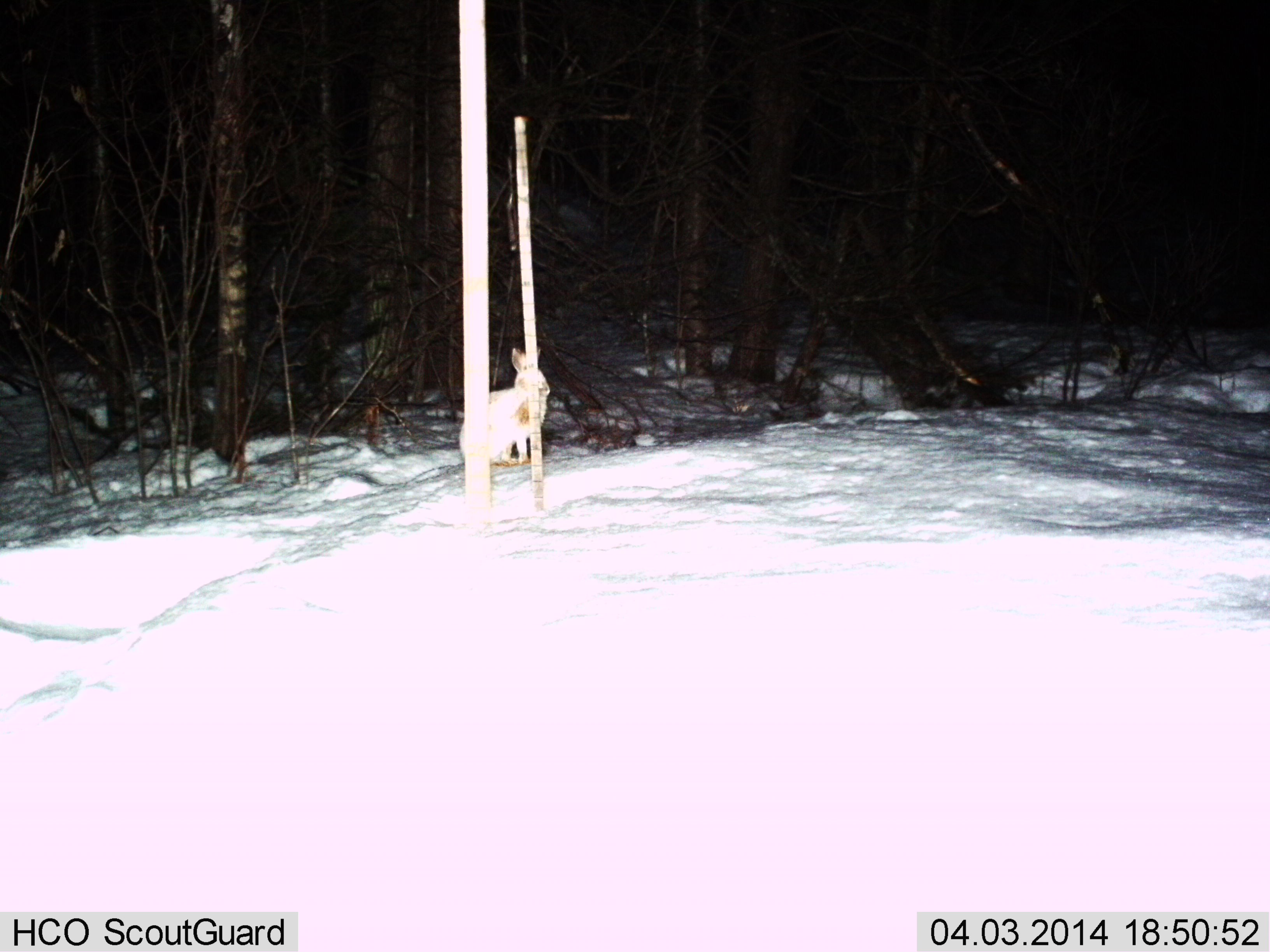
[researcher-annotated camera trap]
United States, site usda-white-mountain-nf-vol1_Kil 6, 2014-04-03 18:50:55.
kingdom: Animalia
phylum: Chordata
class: Mammalia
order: Lagomorpha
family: Leporidae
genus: Lepus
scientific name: Lepus americanus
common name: snowshoe hare